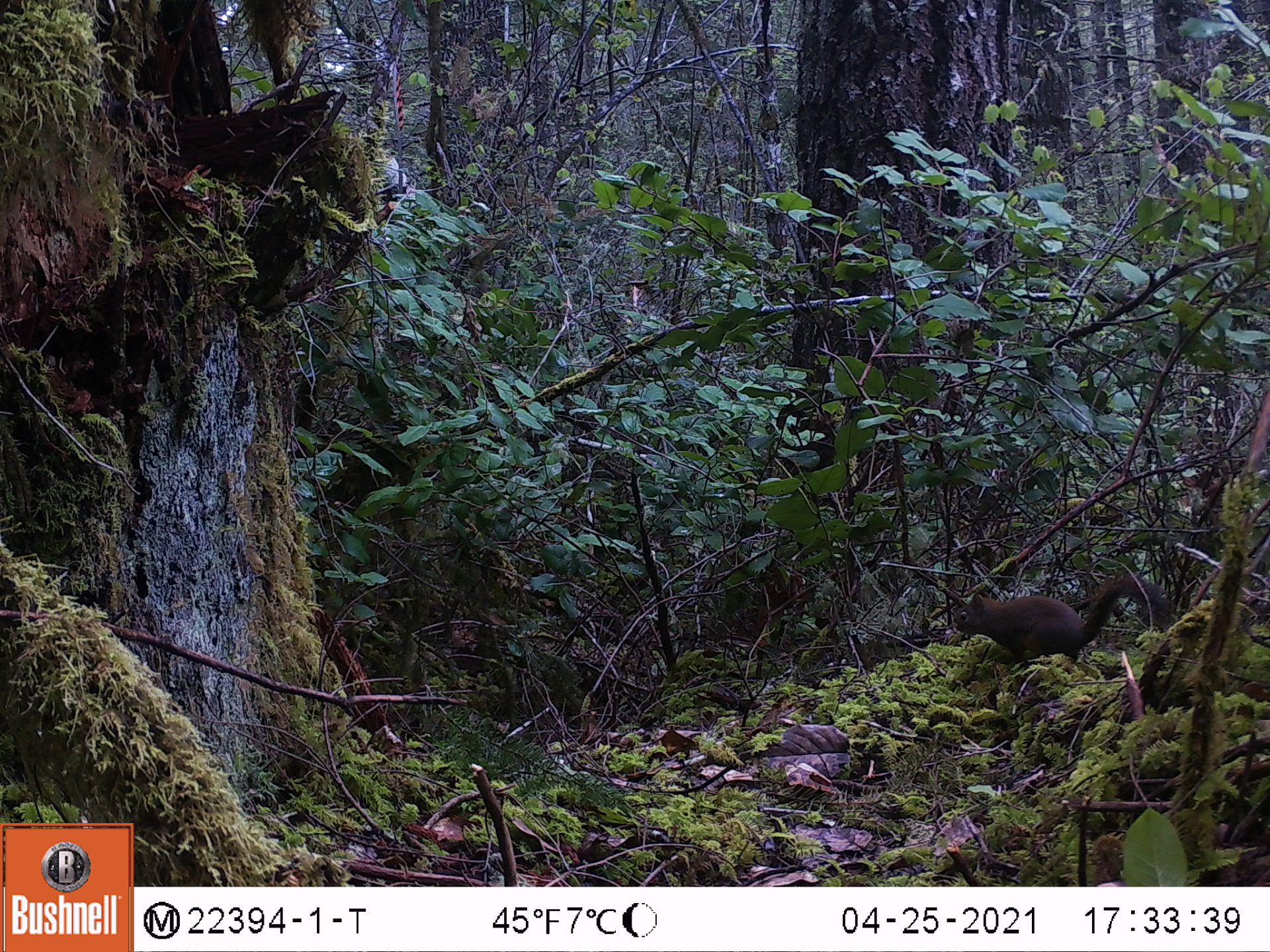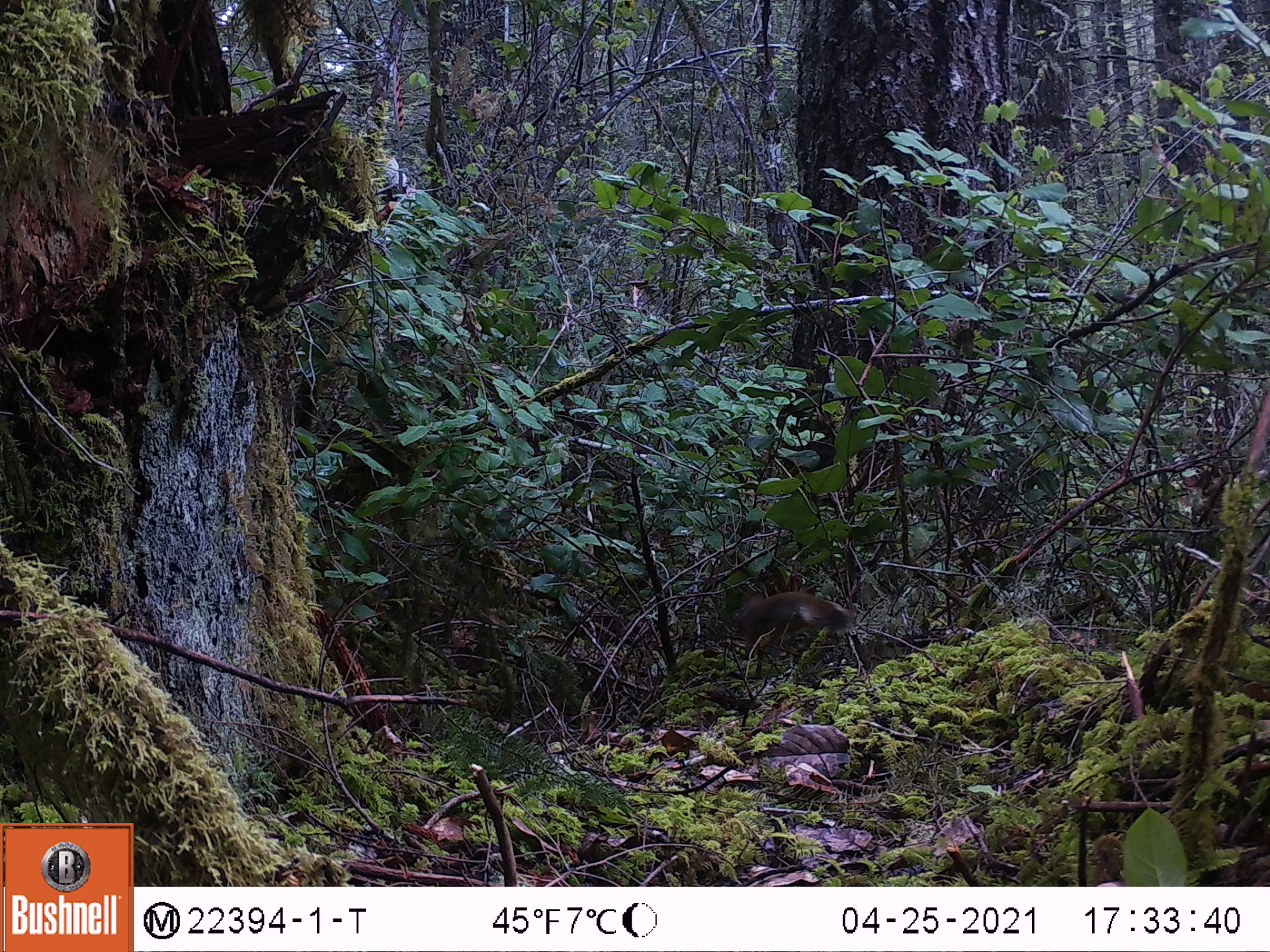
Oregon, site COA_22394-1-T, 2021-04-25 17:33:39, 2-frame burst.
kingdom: Animalia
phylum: Chordata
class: Mammalia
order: Rodentia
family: Sciuridae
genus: Tamiasciurus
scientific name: Tamiasciurus douglasii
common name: douglas squirrel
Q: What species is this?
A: Douglas squirrel (Tamiasciurus douglasii).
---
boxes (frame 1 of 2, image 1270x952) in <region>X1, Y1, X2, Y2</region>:
douglas squirrel: <region>921, 530, 1203, 695</region>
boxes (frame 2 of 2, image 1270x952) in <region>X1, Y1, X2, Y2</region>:
douglas squirrel: <region>694, 572, 878, 691</region>